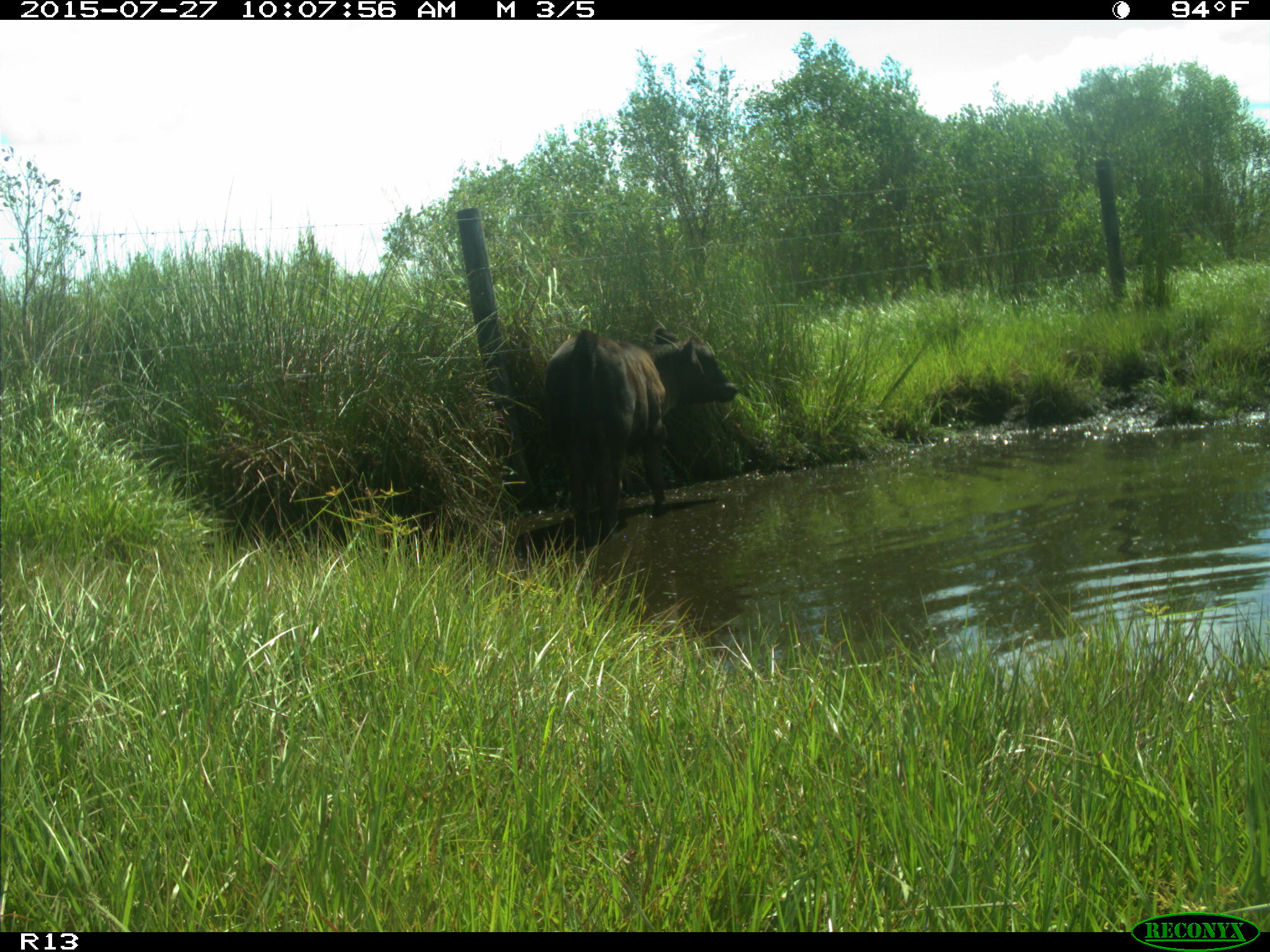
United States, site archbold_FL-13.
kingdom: Animalia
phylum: Chordata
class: Mammalia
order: Artiodactyla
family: Bovidae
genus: Bos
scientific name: Bos taurus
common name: domestic cow